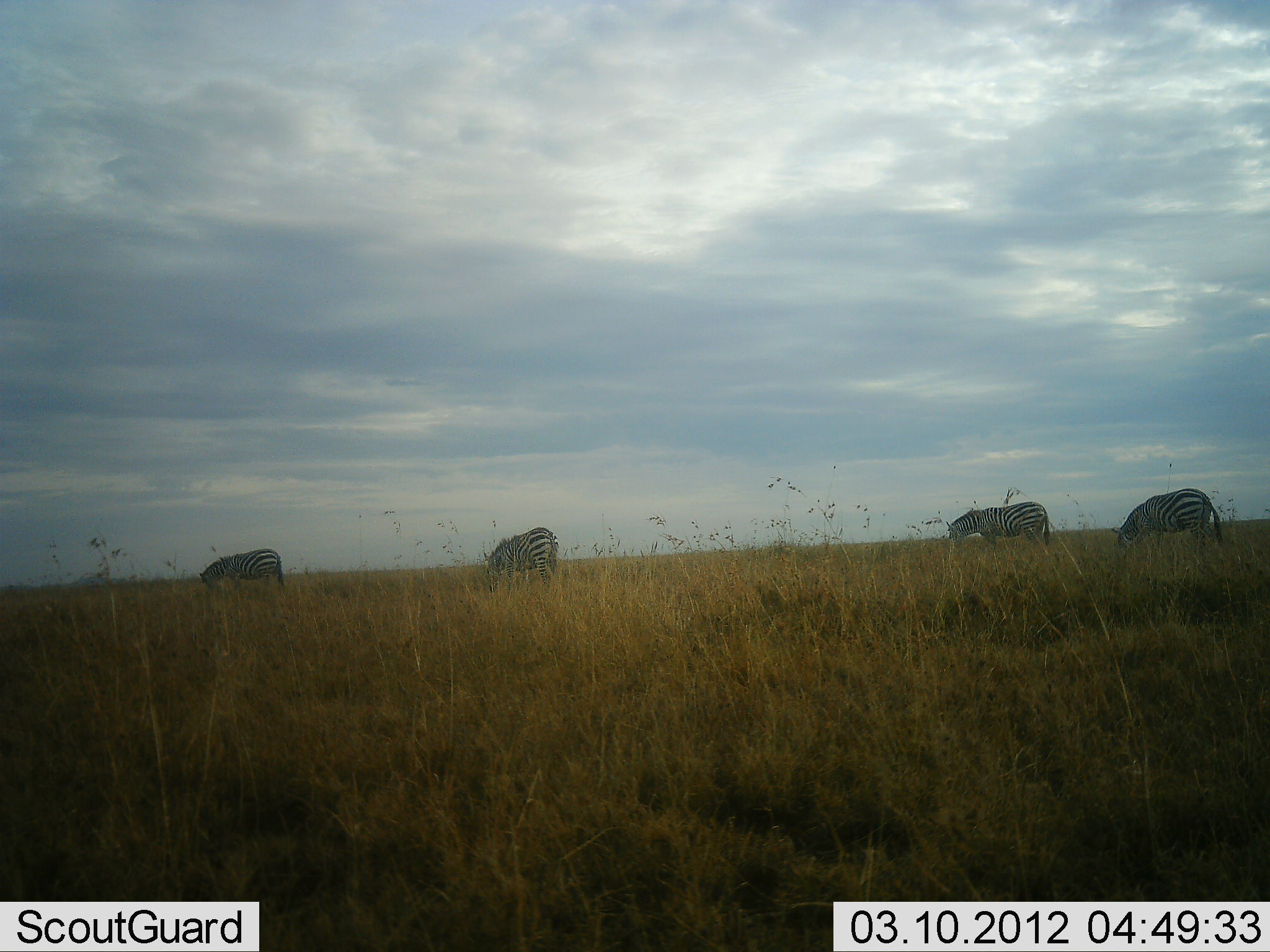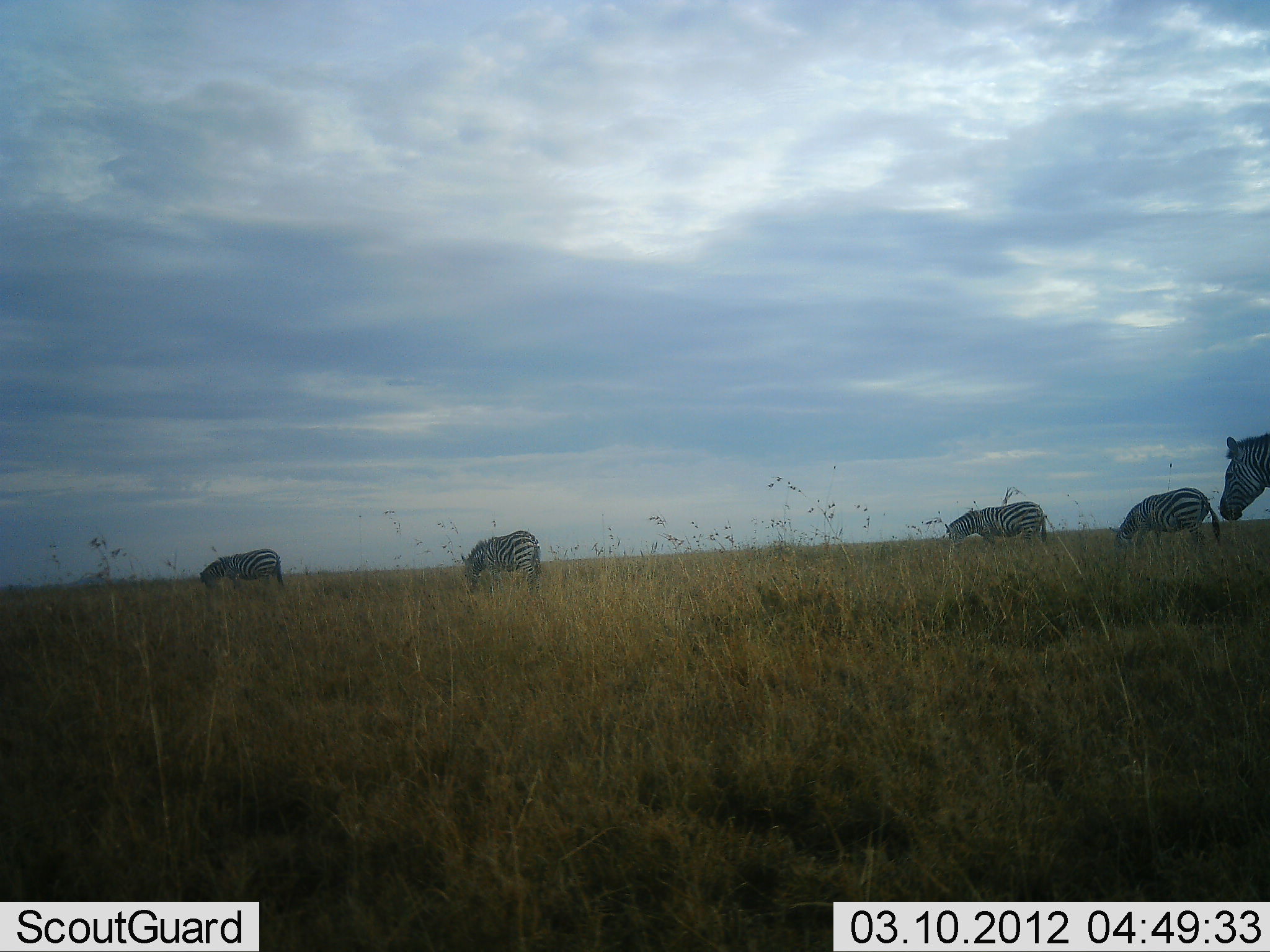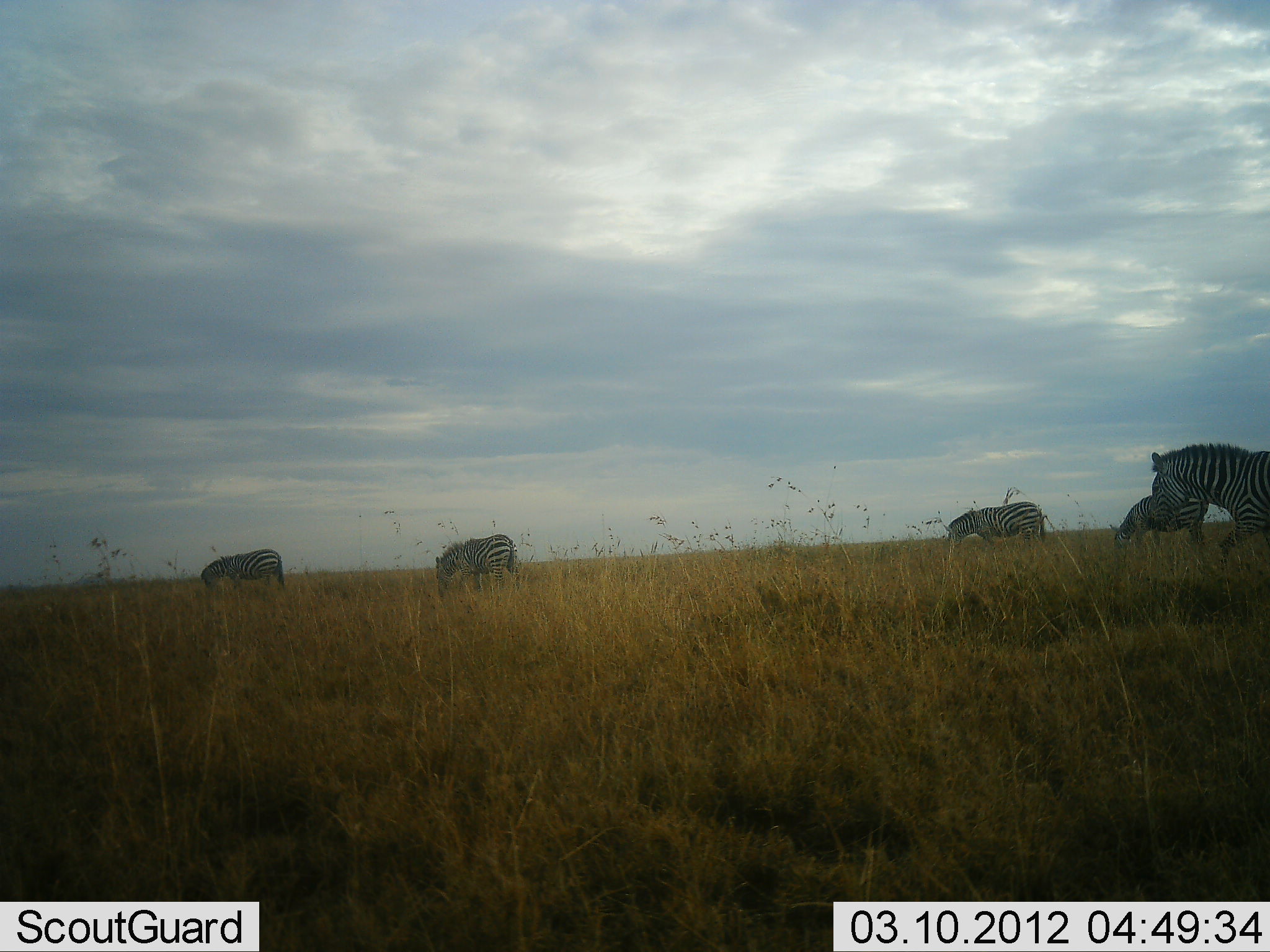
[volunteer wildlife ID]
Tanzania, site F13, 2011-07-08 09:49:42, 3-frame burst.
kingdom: Animalia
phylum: Chordata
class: Mammalia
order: Perissodactyla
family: Equidae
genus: Equus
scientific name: Equus quagga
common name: plains zebra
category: zebra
Zebra (plains zebra) (Equus quagga), count 5. Behavior (volunteer vote fractions): standing 23%, resting 0%, moving 77%, interacting 0%. Young present (vote fraction): 0%. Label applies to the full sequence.